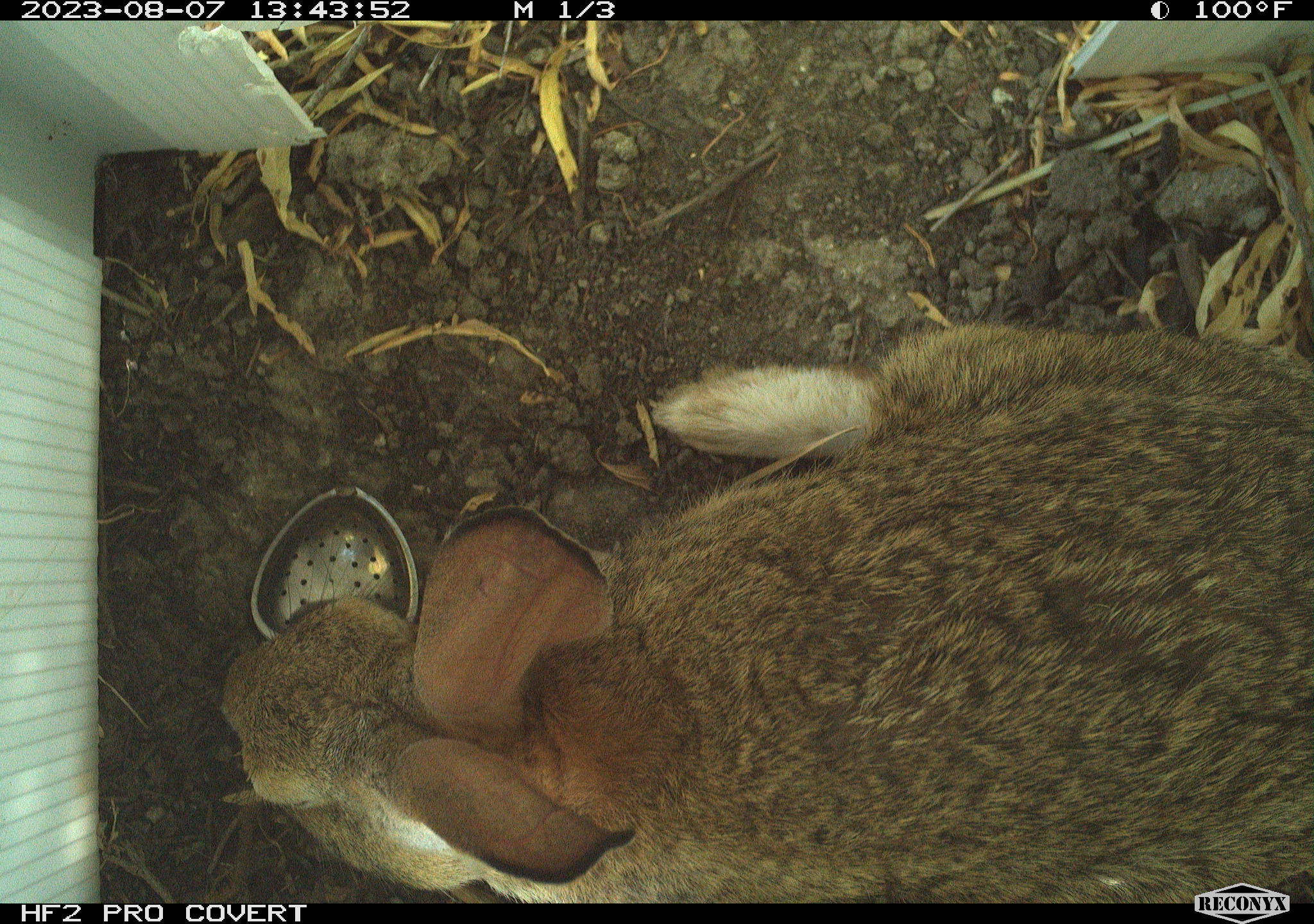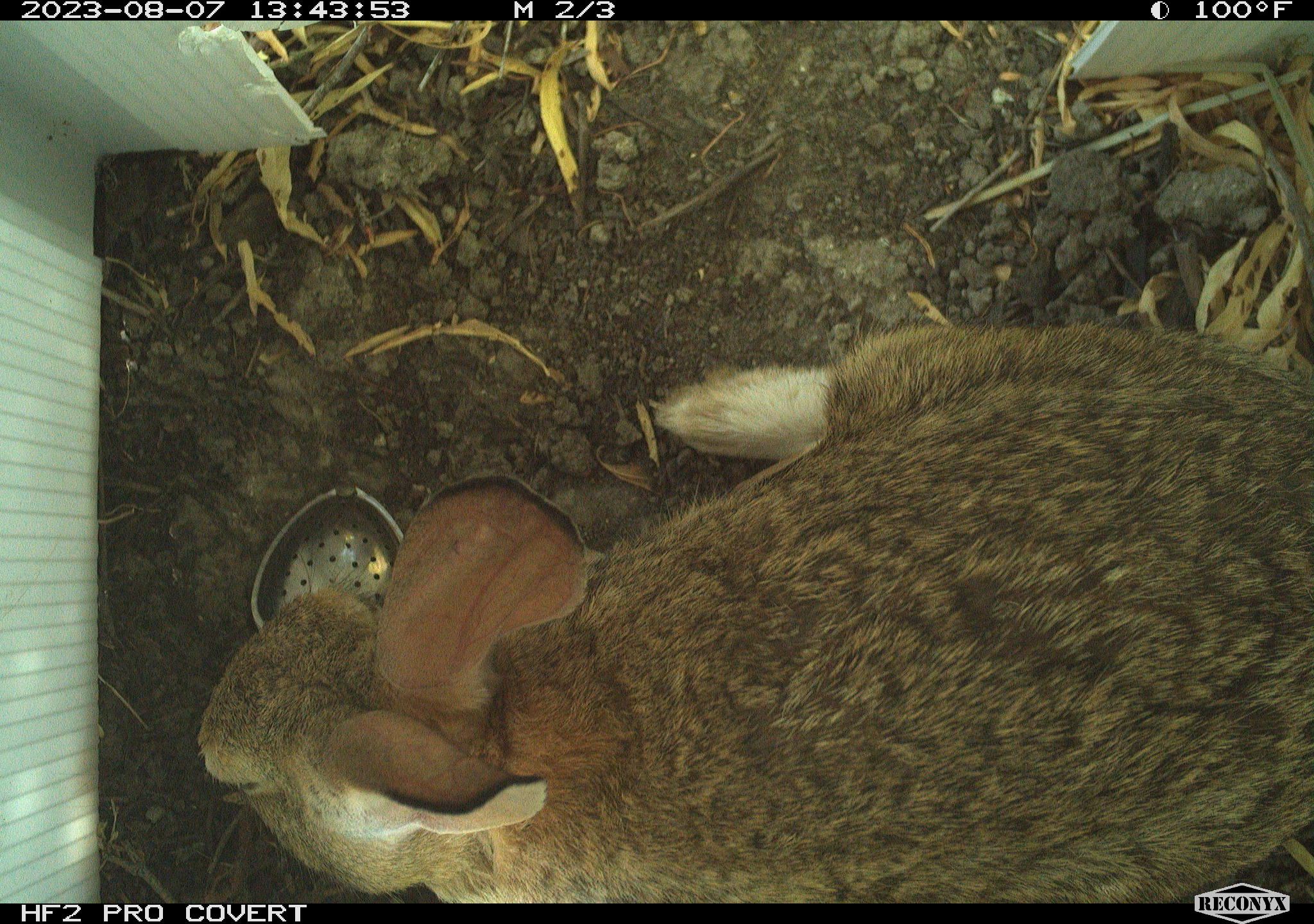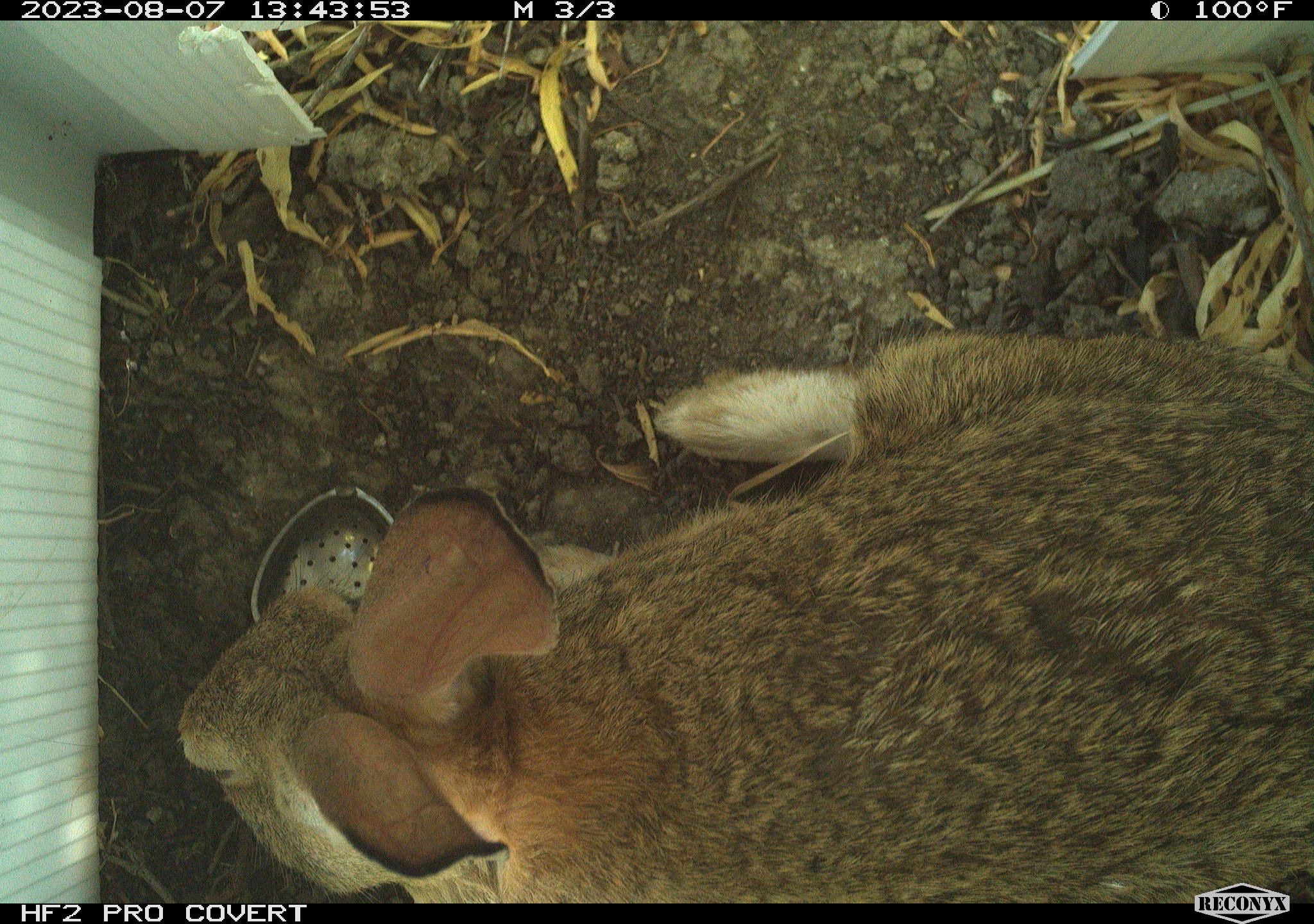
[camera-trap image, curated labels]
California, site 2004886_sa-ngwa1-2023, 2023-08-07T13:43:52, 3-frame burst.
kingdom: Animalia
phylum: Chordata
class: Mammalia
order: Lagomorpha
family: Leporidae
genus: Sylvilagus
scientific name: Sylvilagus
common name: cottontail rabbits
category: sylvilagus species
Sylvilagus species (cottontail rabbits) (Sylvilagus).